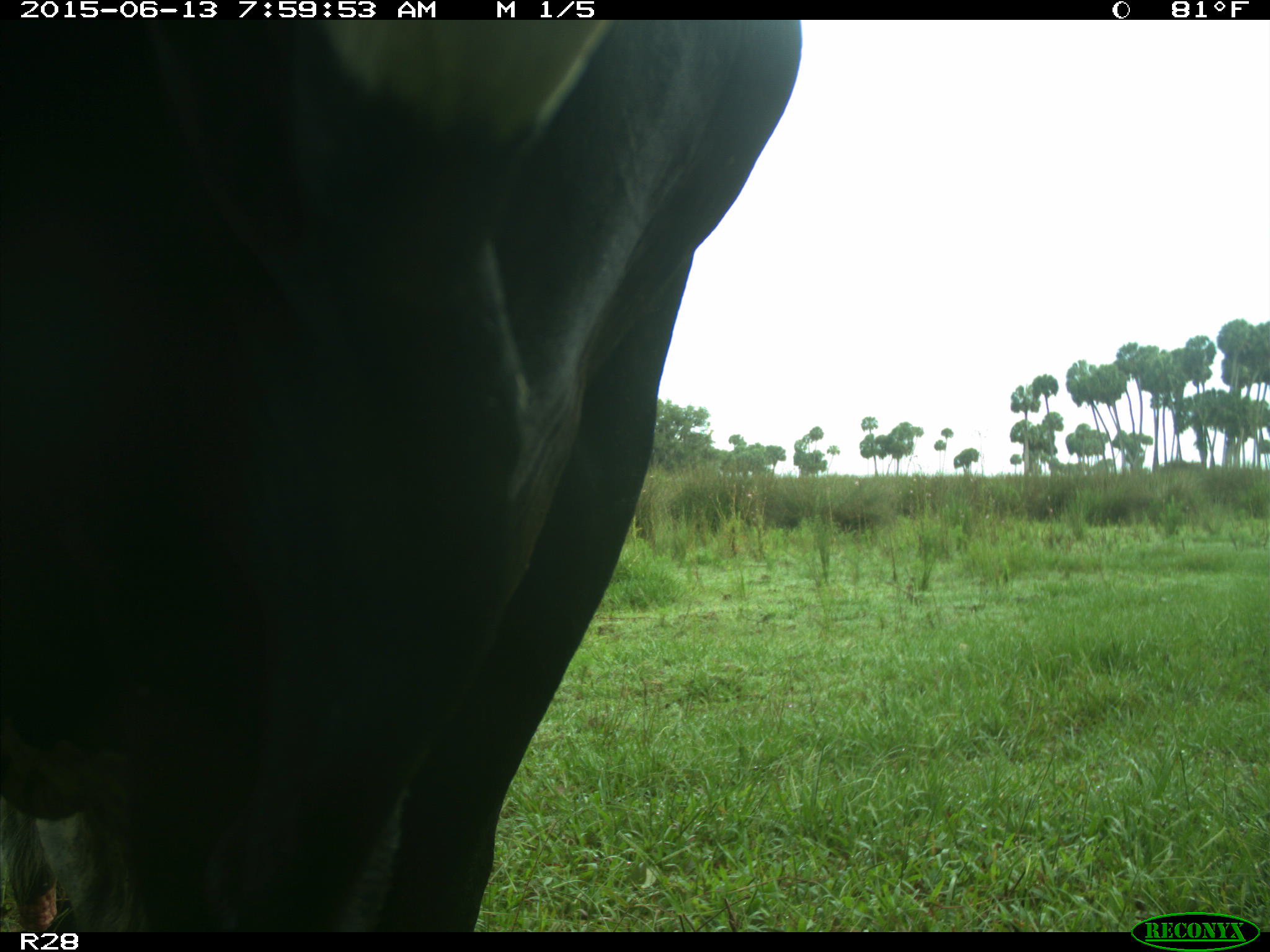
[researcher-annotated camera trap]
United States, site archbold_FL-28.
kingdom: Animalia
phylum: Chordata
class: Mammalia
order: Artiodactyla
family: Bovidae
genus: Bos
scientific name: Bos taurus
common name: domestic cow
Bos taurus (domestic cow).